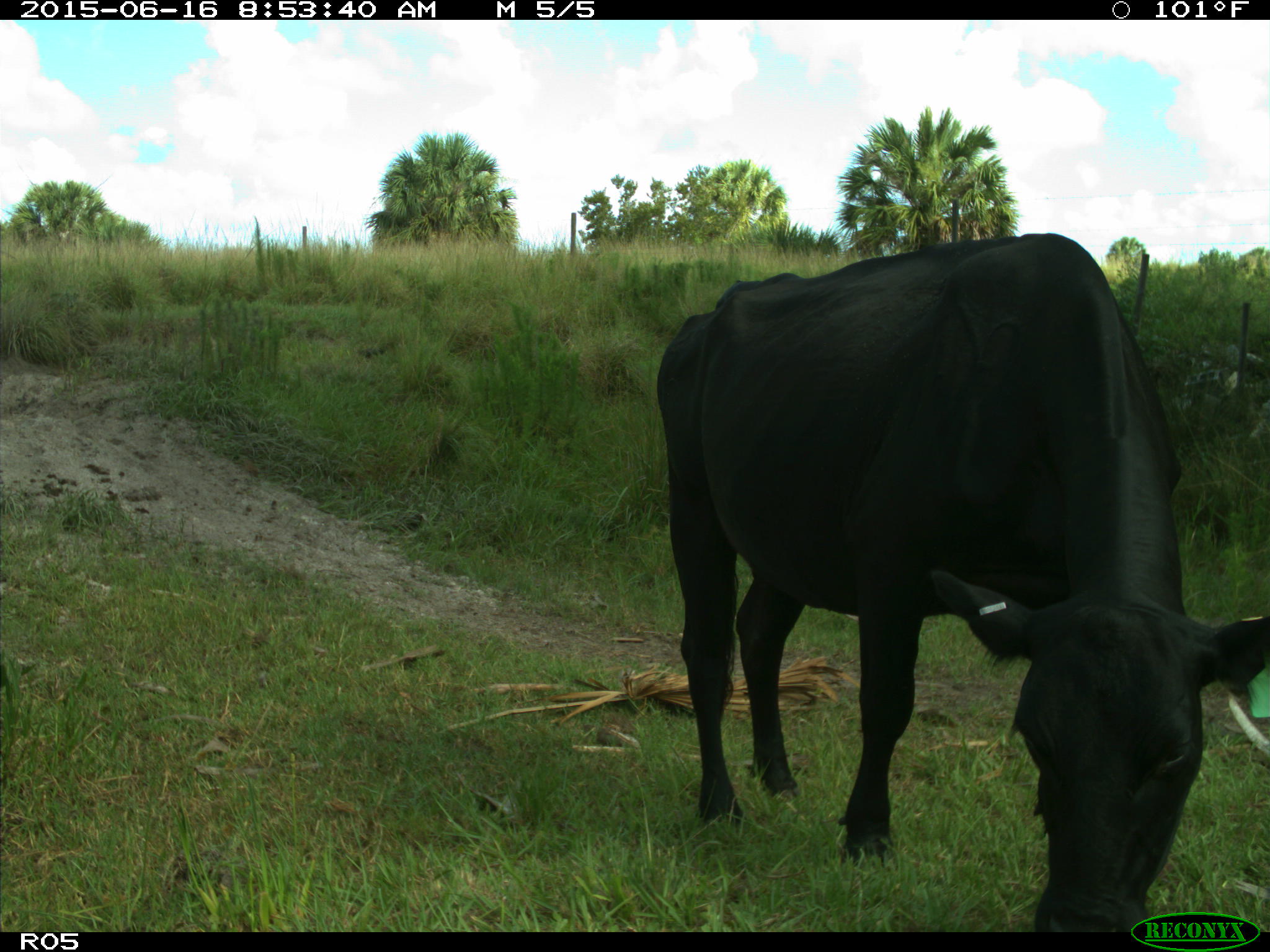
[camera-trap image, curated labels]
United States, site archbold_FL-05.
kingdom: Animalia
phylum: Chordata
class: Mammalia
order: Artiodactyla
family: Bovidae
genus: Bos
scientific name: Bos taurus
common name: domestic cow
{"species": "Bos taurus (domestic cow)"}